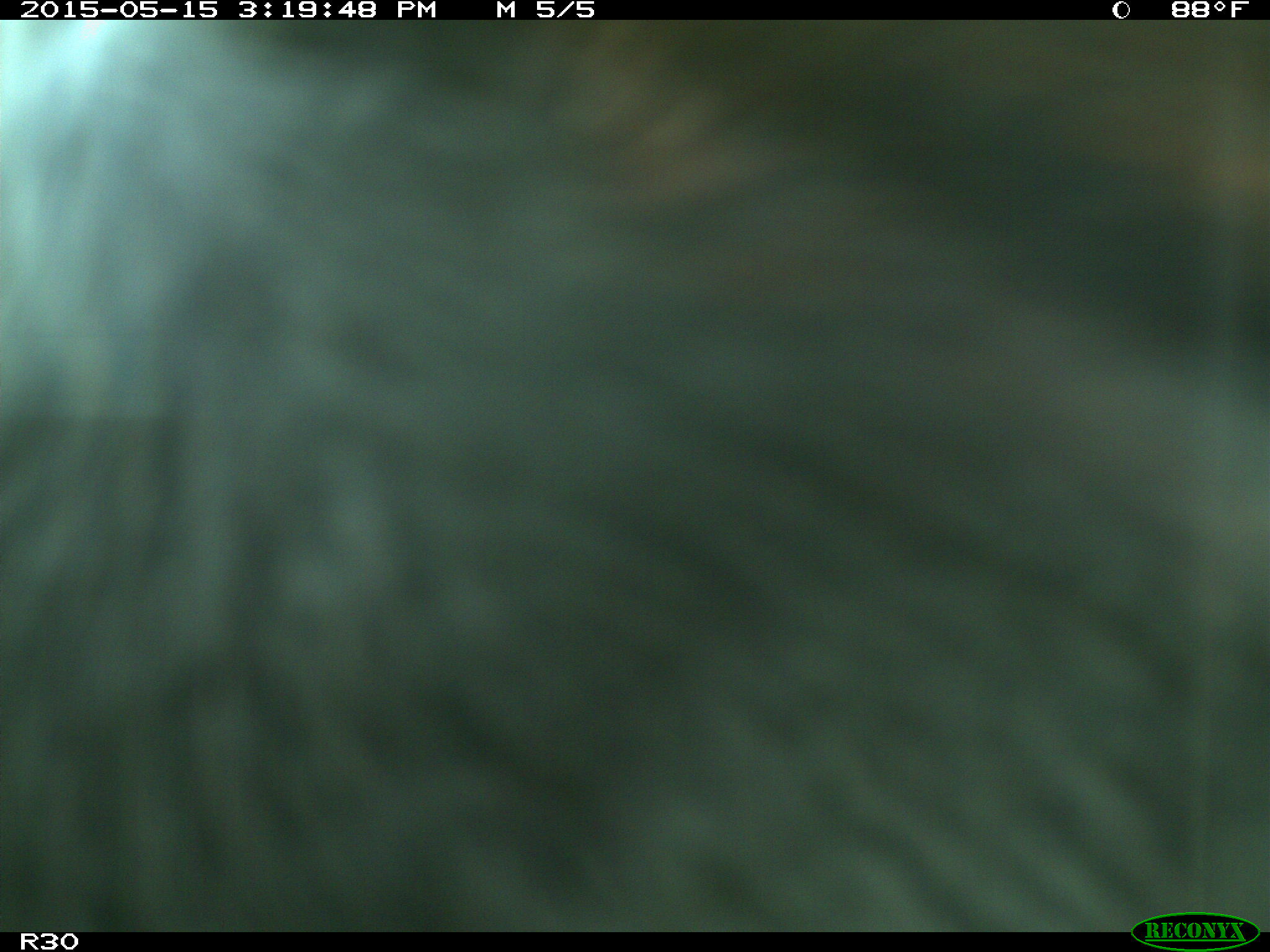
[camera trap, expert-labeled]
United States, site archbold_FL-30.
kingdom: Animalia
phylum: Chordata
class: Mammalia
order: Artiodactyla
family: Bovidae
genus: Bos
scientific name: Bos taurus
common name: domestic cow